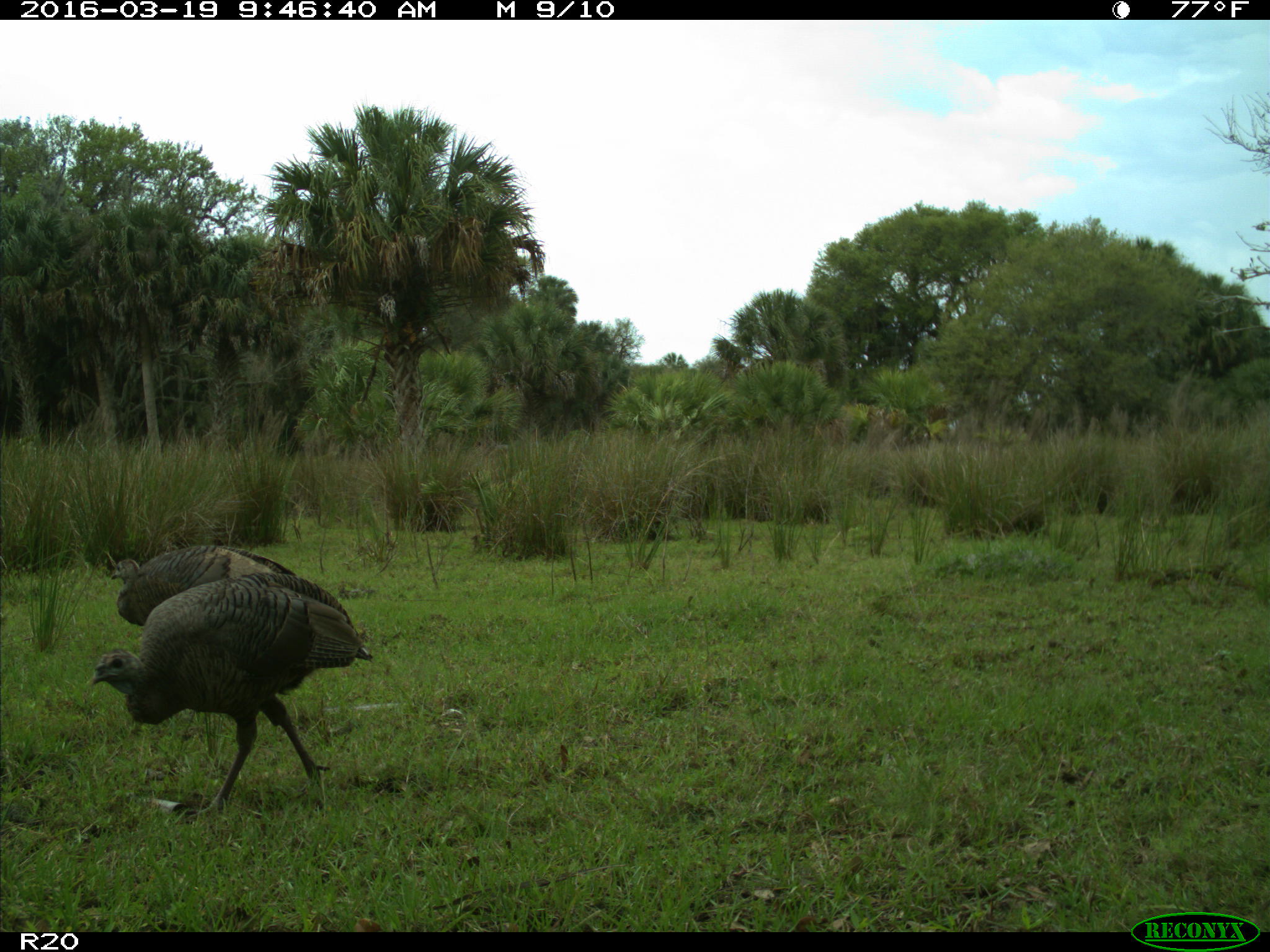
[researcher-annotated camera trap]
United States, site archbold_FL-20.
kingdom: Animalia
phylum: Chordata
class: Aves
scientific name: Aves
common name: birds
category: unidentified bird